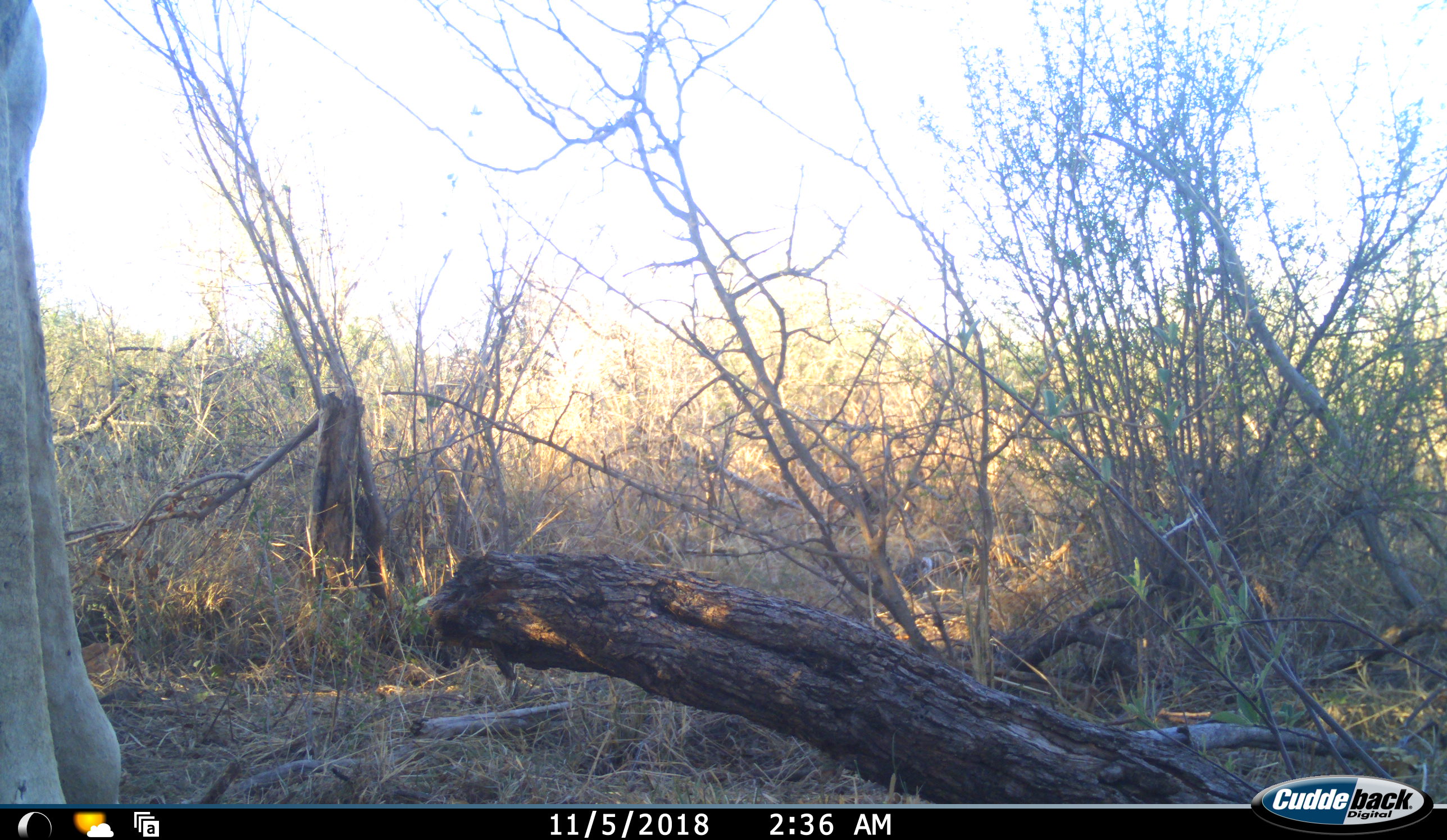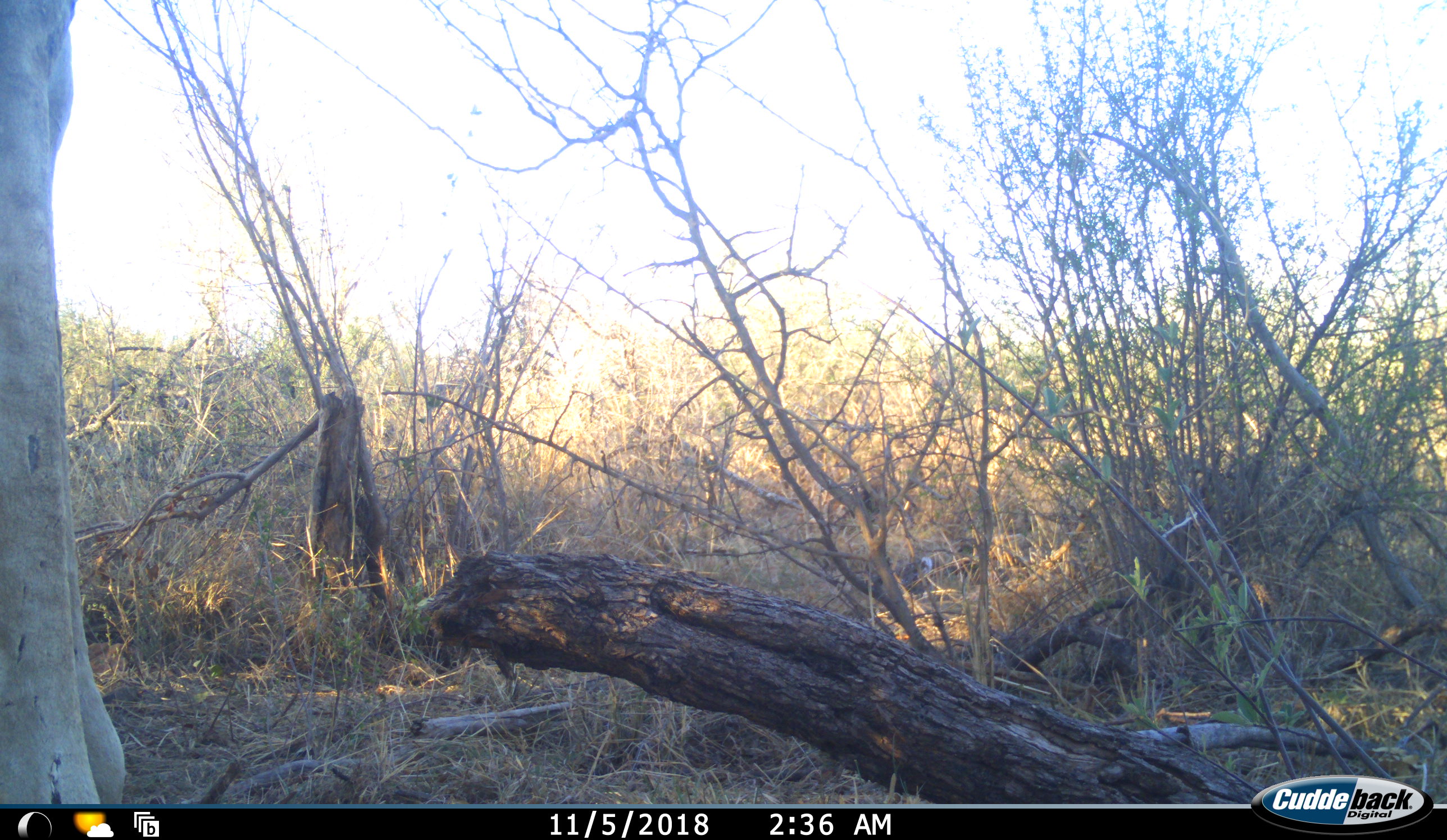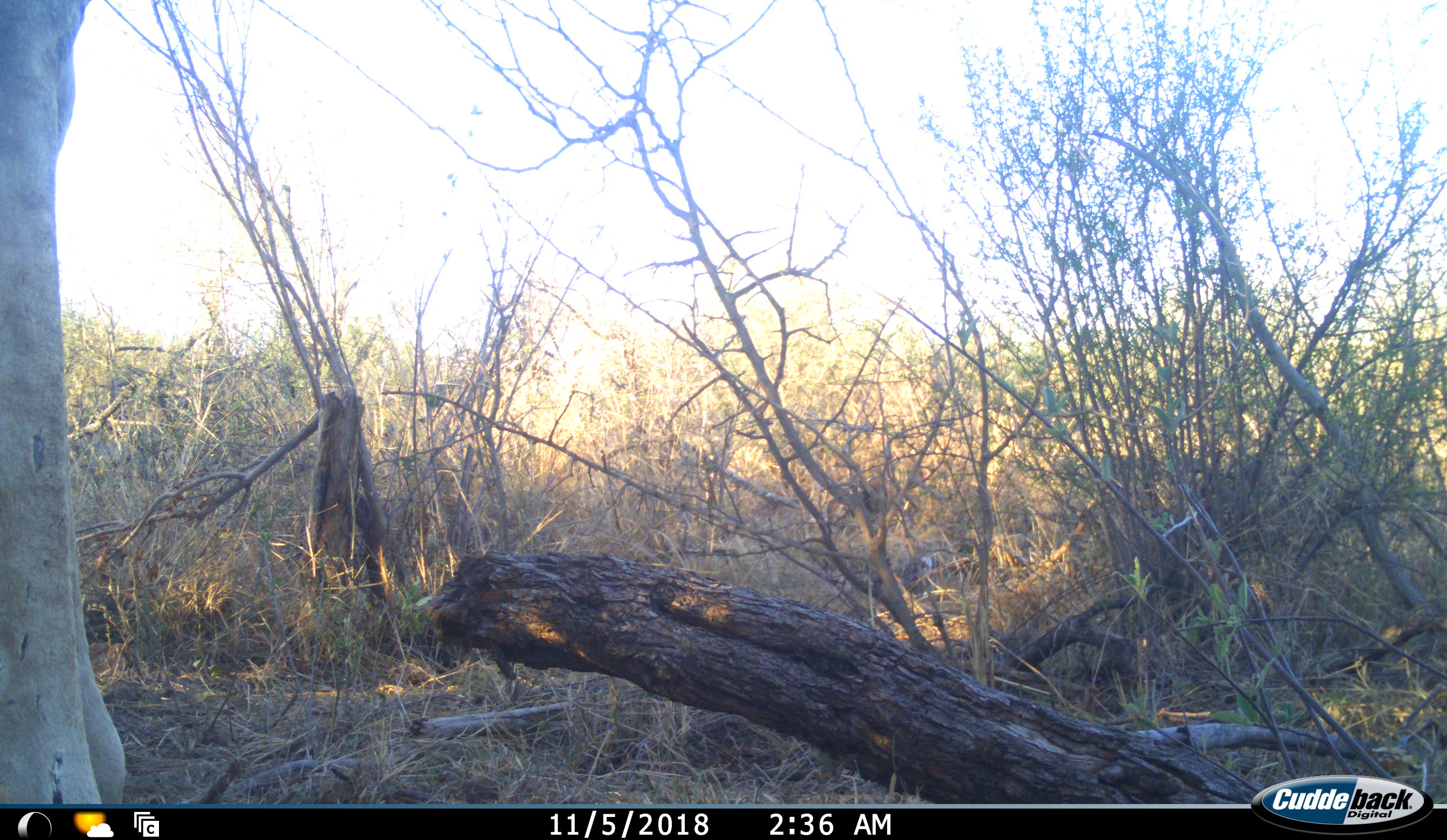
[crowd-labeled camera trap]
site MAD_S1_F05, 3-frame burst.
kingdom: Animalia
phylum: Chordata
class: Mammalia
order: Artiodactyla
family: Giraffidae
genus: Giraffa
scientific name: Giraffa camelopardalis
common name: giraffe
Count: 1.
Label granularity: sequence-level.